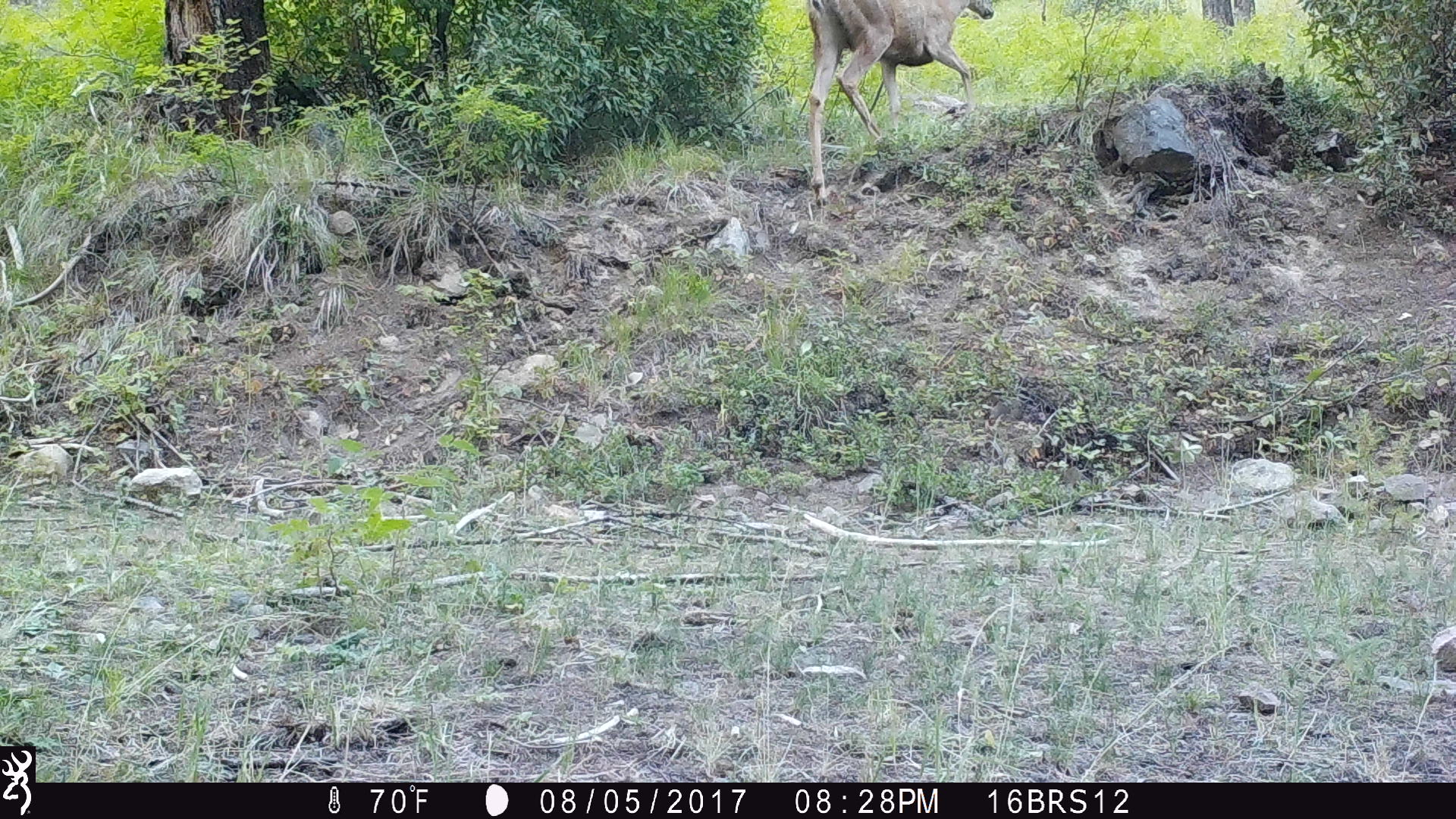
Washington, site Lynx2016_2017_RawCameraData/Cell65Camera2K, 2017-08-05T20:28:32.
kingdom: Animalia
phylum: Chordata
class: Mammalia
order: Artiodactyla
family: Cervidae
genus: Odocoileus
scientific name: Odocoileus hemionus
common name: mule deer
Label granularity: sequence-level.